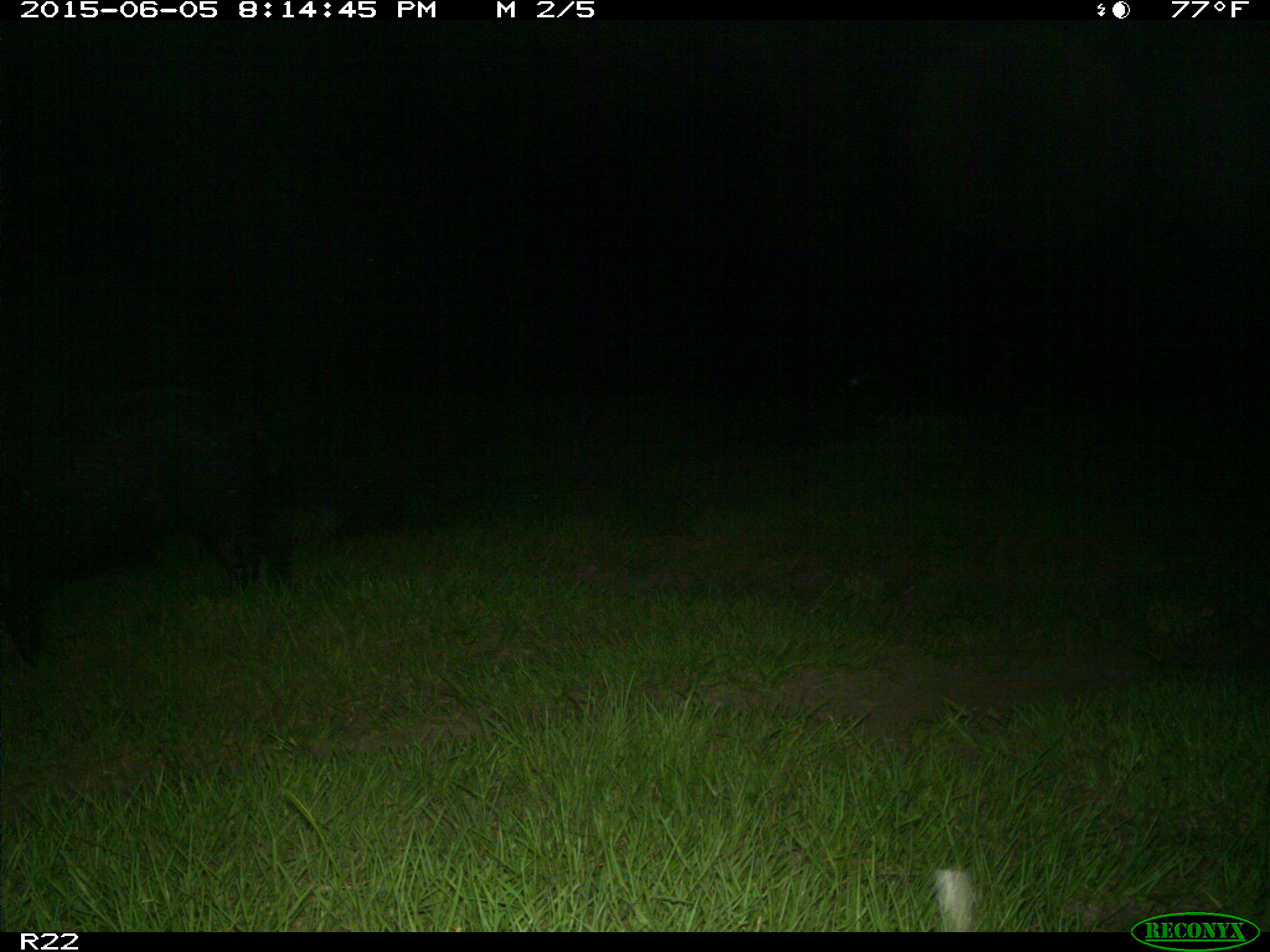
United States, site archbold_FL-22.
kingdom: Animalia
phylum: Chordata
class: Mammalia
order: Artiodactyla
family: Bovidae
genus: Bos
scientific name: Bos taurus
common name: domestic cow